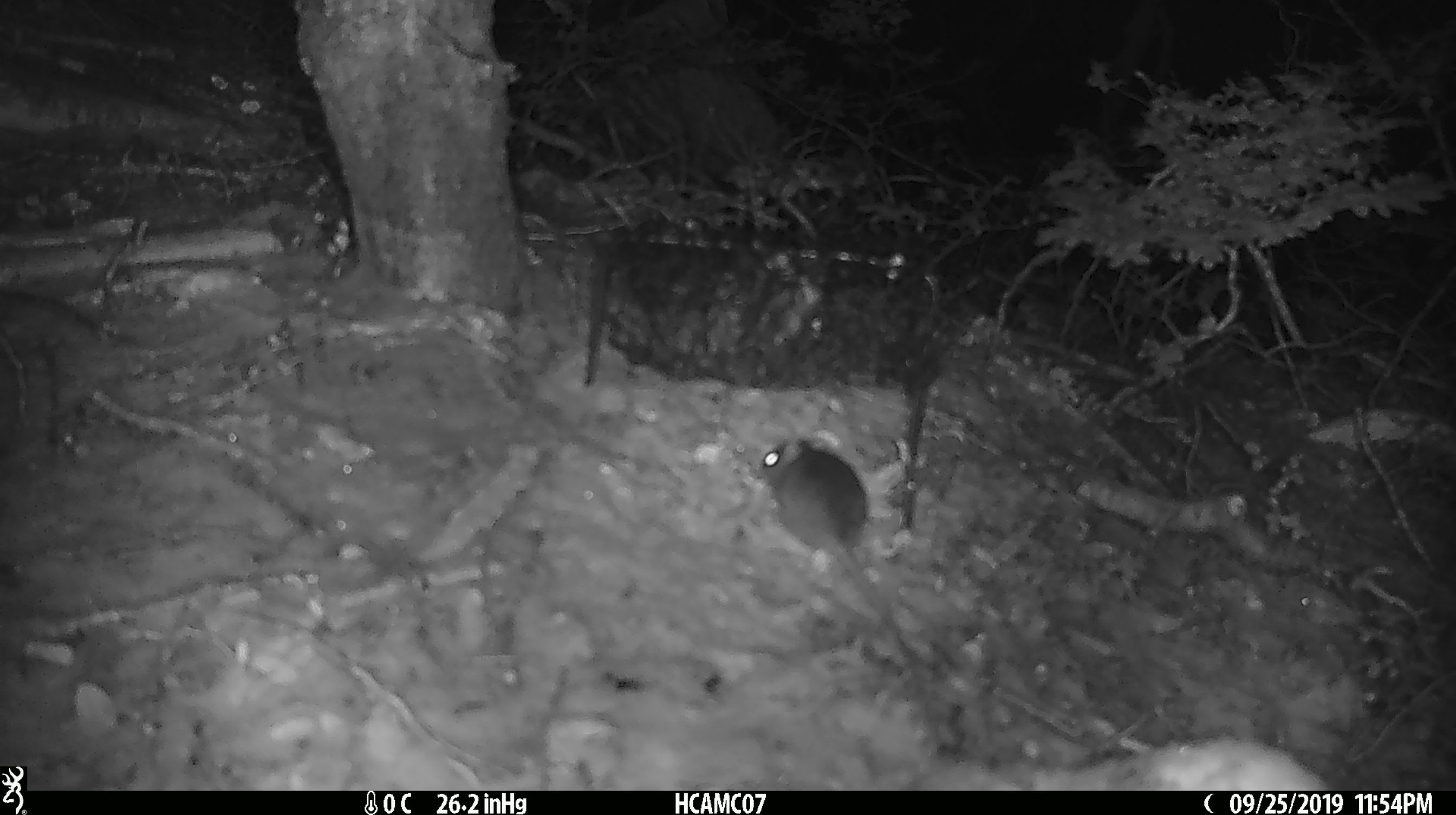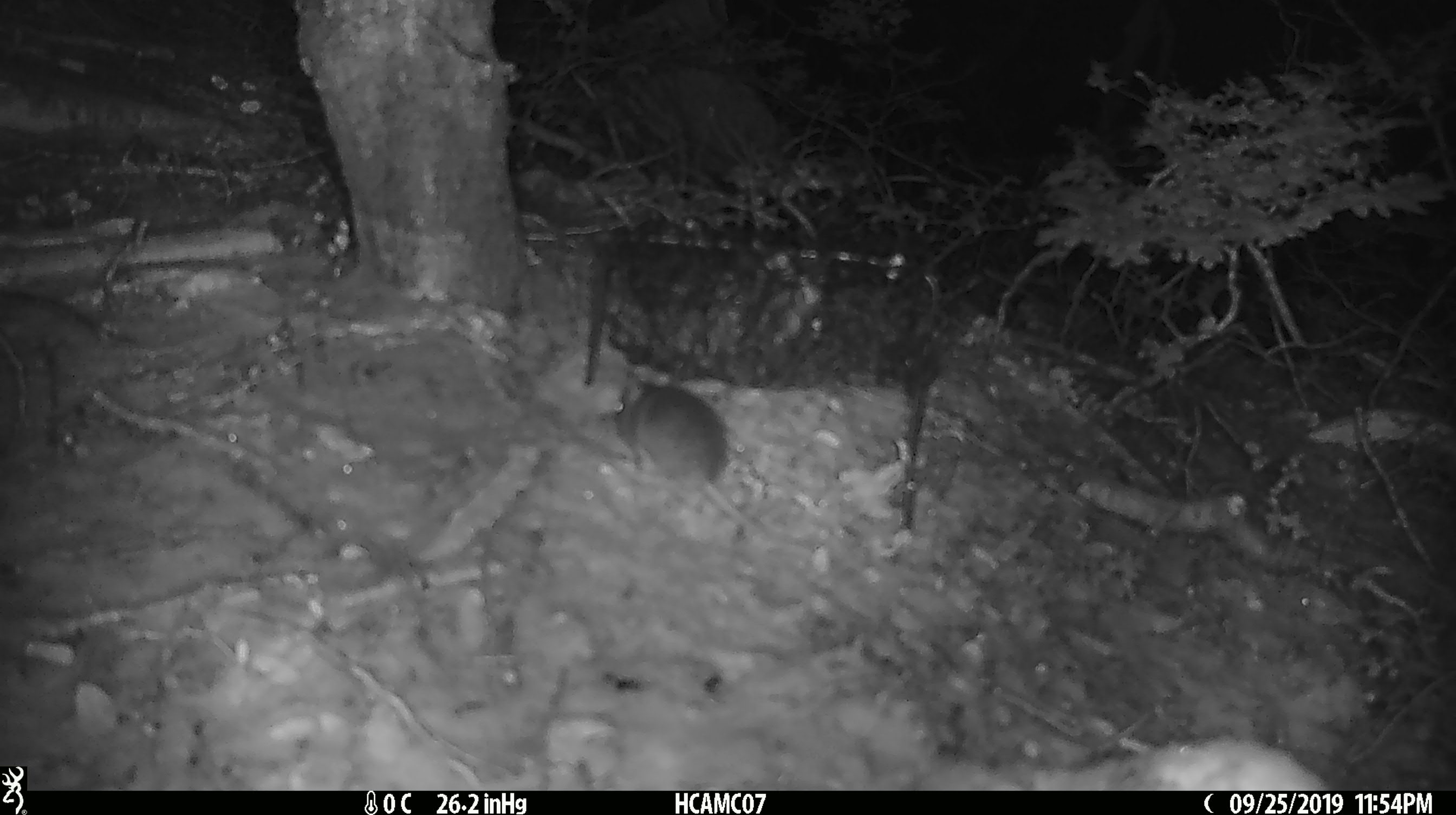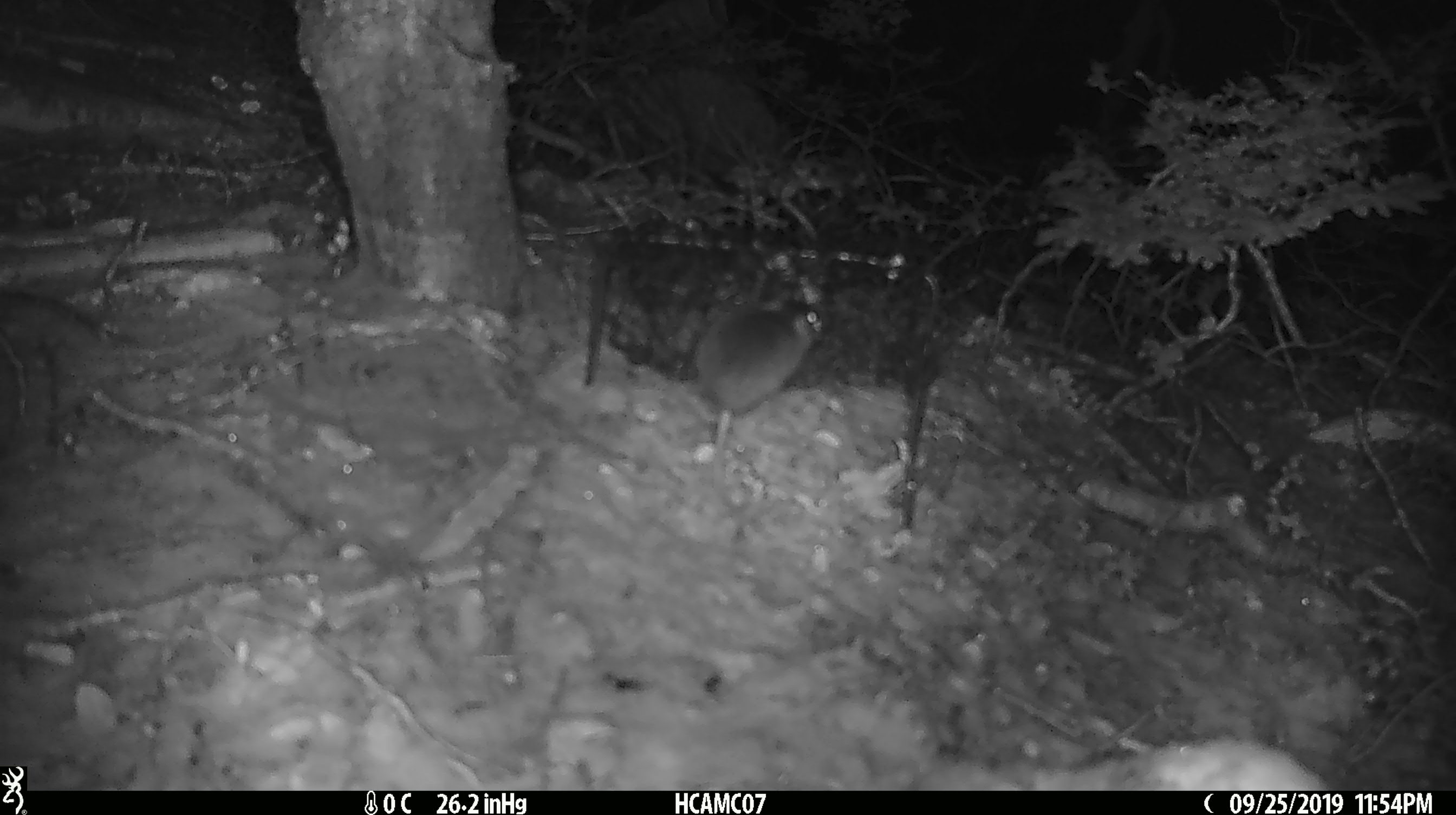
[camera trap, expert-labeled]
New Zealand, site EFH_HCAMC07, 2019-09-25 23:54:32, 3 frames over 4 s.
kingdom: Animalia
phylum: Chordata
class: Mammalia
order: Rodentia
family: Muridae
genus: Mus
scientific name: Mus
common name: mouse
Mouse (Mus).